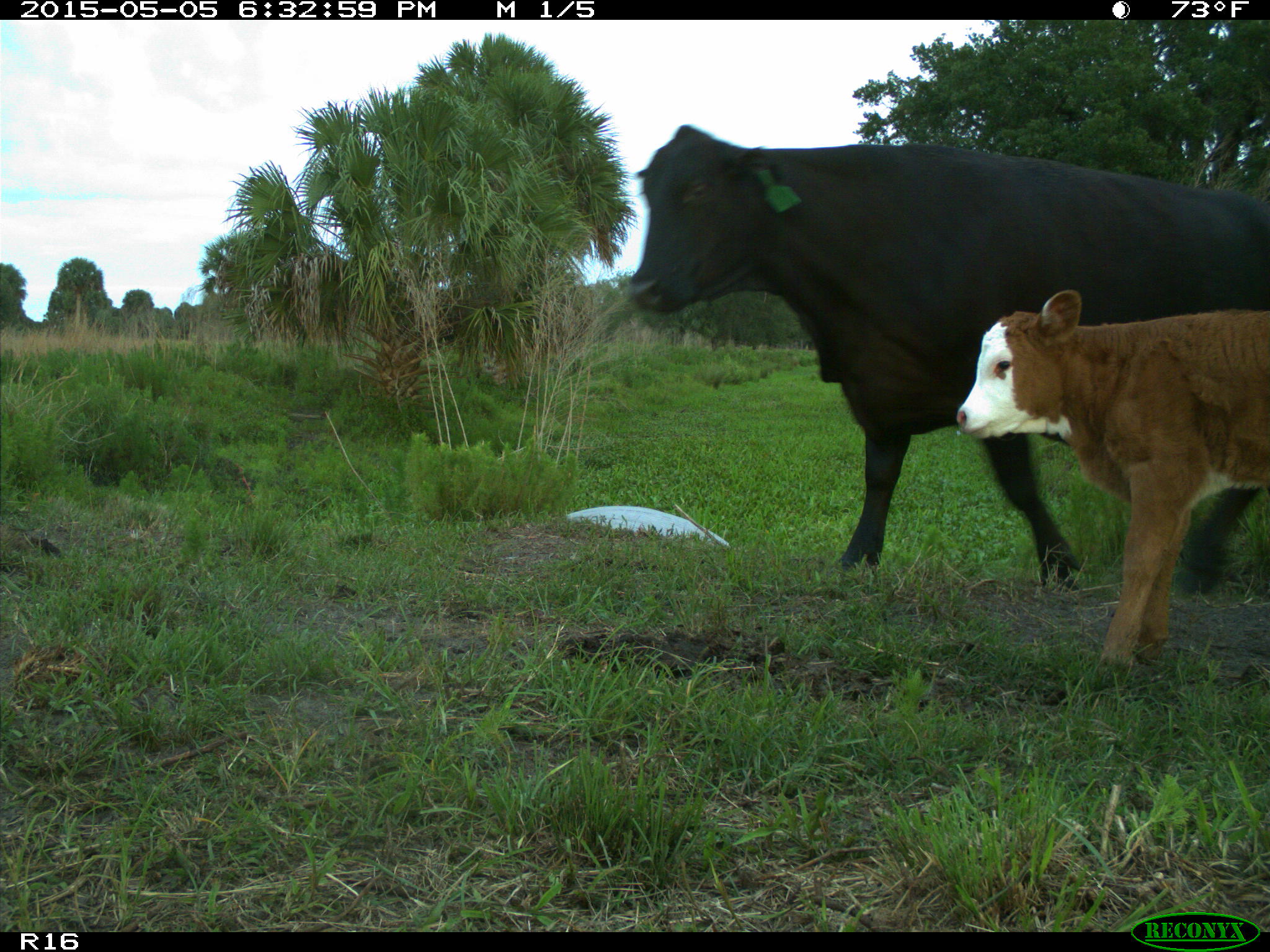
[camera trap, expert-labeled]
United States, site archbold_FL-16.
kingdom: Animalia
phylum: Chordata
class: Mammalia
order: Artiodactyla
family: Bovidae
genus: Bos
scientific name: Bos taurus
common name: domestic cow